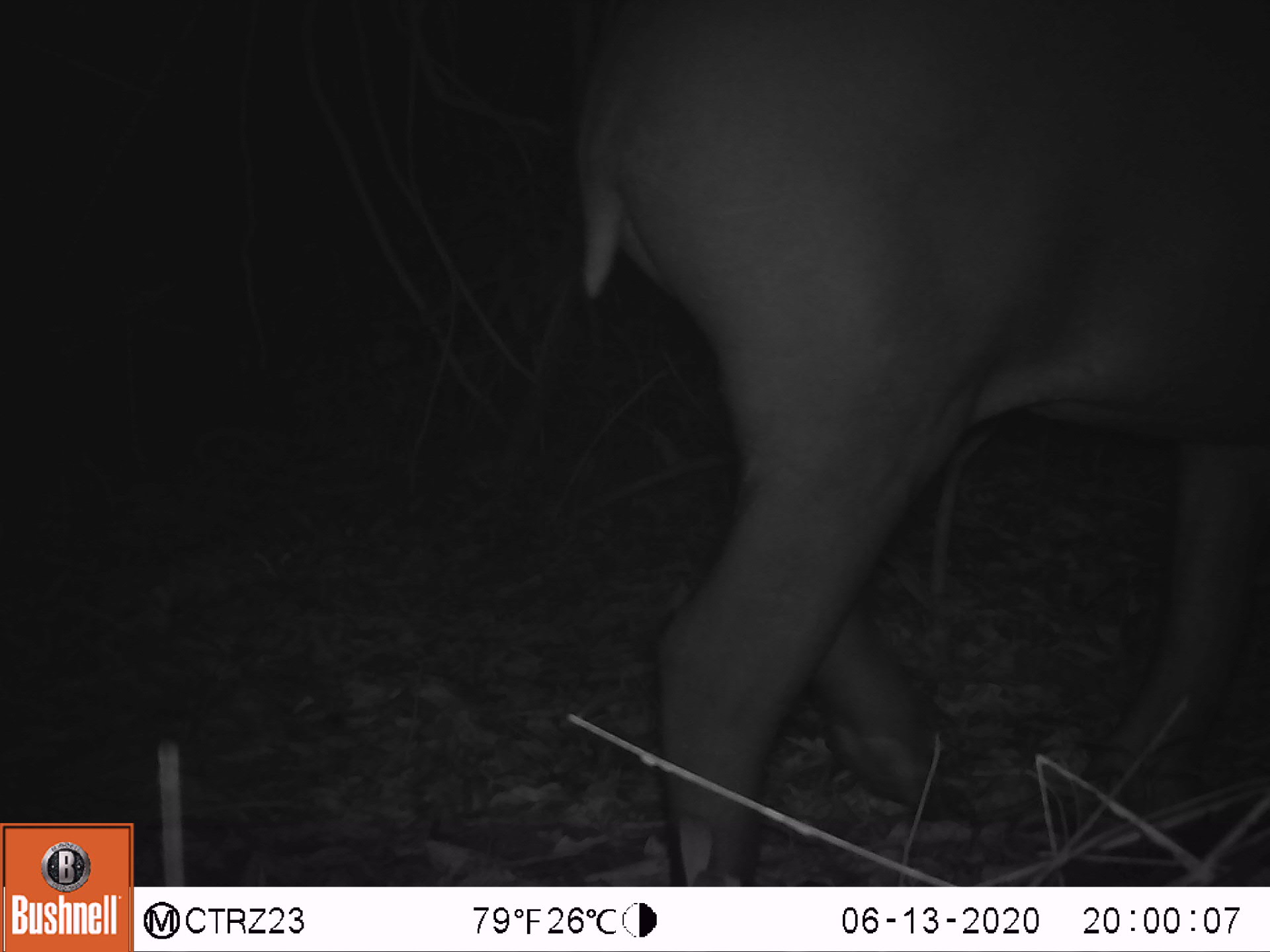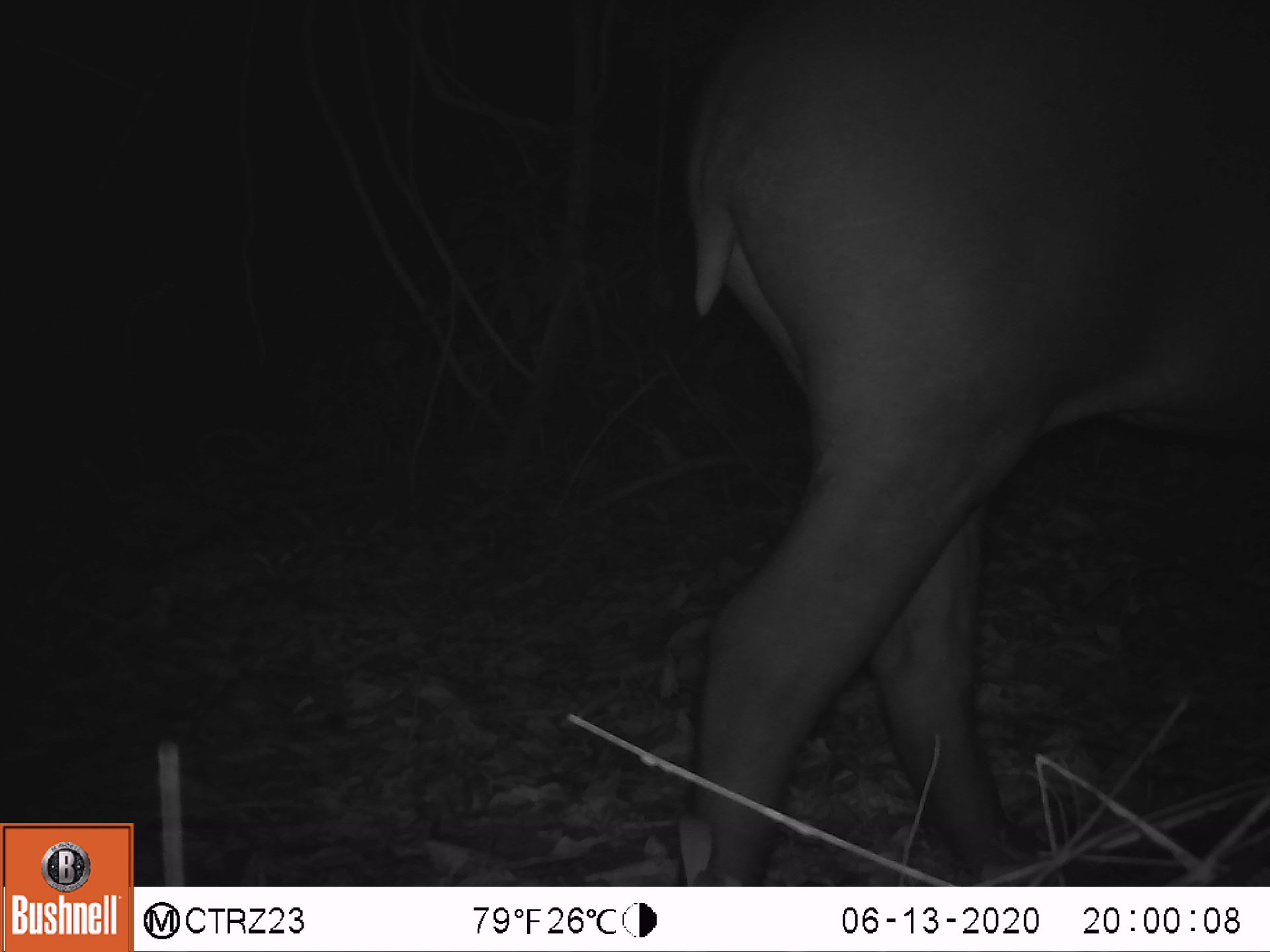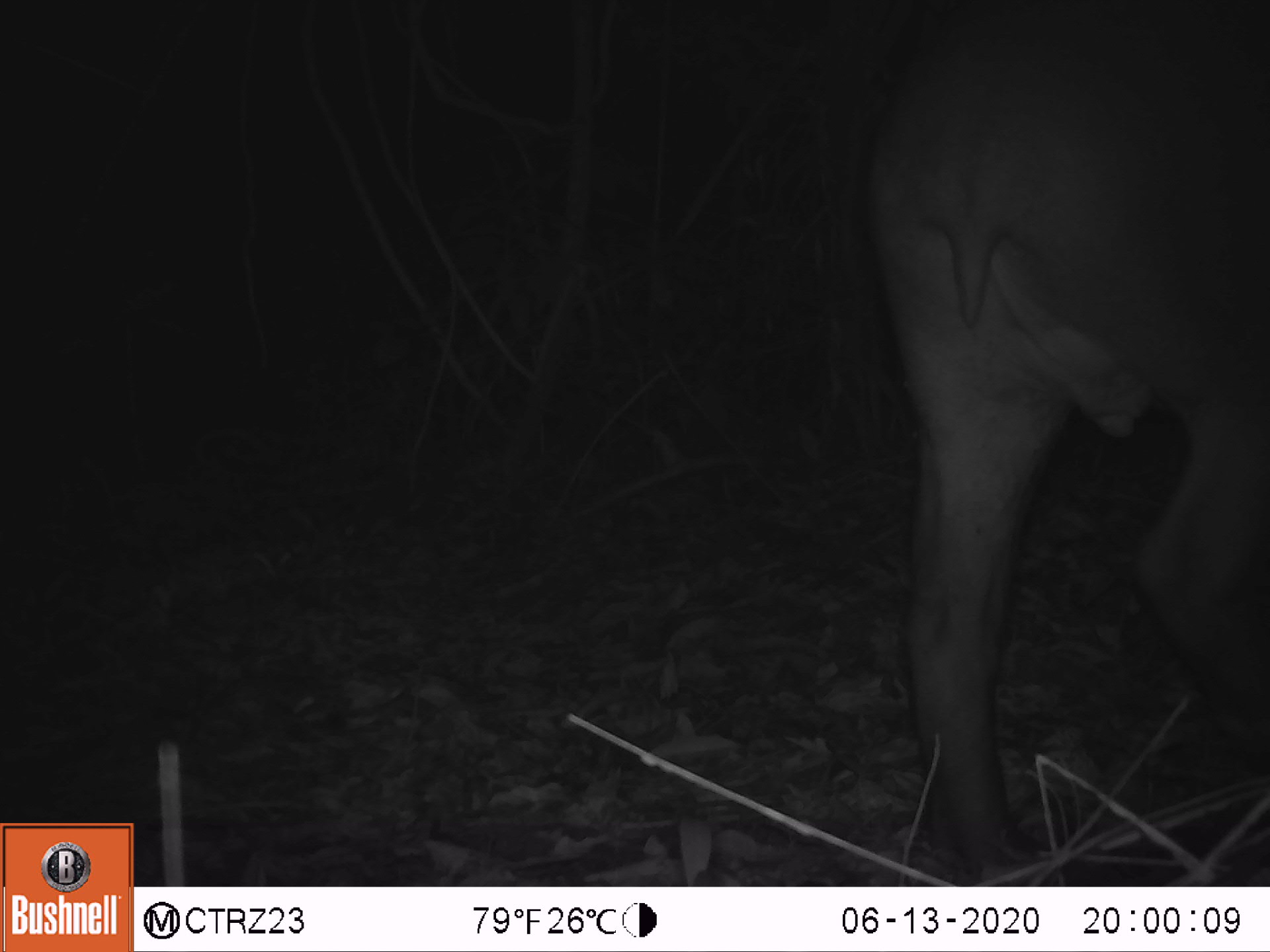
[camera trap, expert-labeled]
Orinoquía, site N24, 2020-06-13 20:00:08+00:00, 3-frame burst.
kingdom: Animalia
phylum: Chordata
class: Mammalia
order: Perissodactyla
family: Tapiridae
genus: Tapirus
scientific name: Tapirus terrestris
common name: lowland tapir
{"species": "lowland tapir (Tapirus terrestris)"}